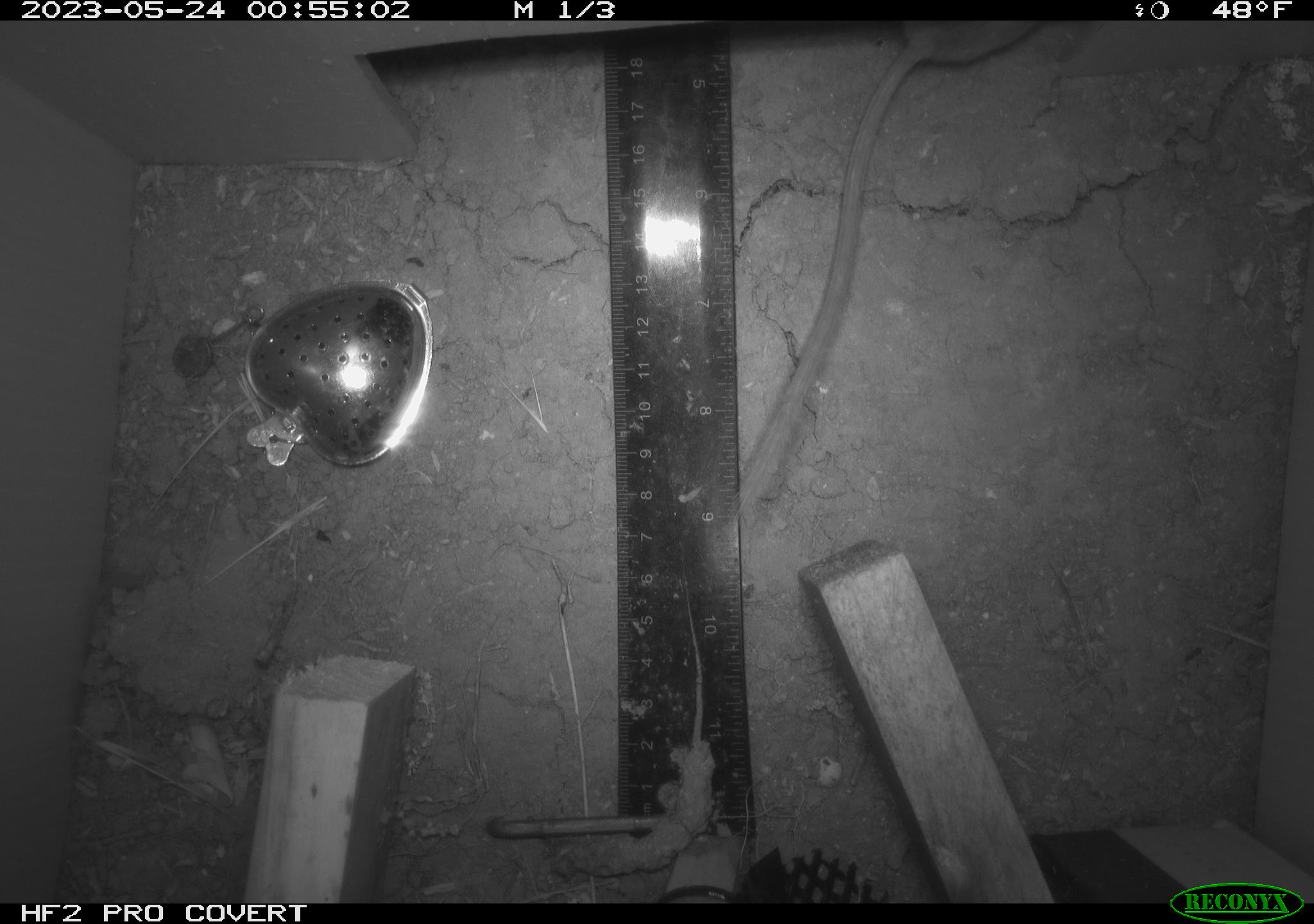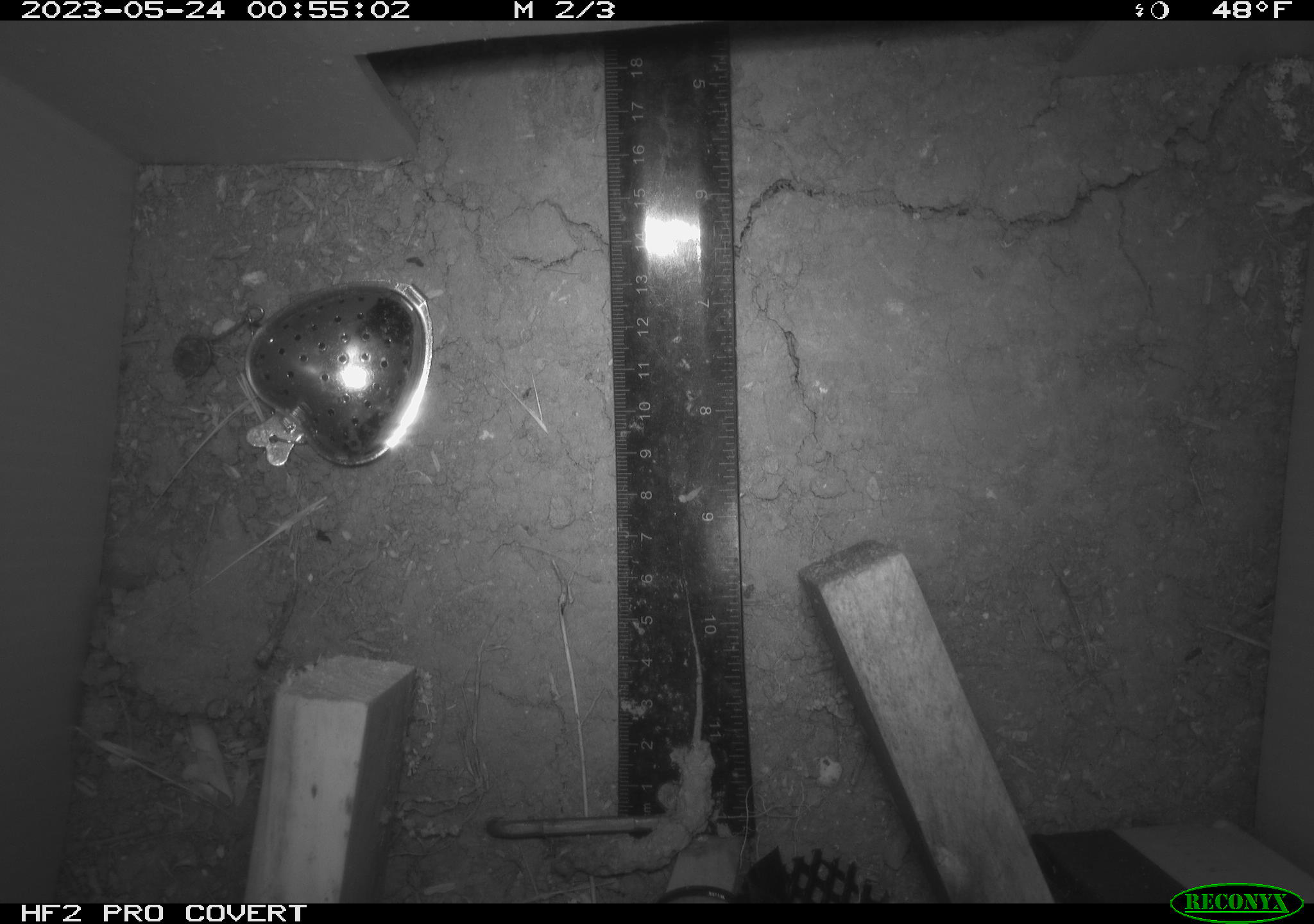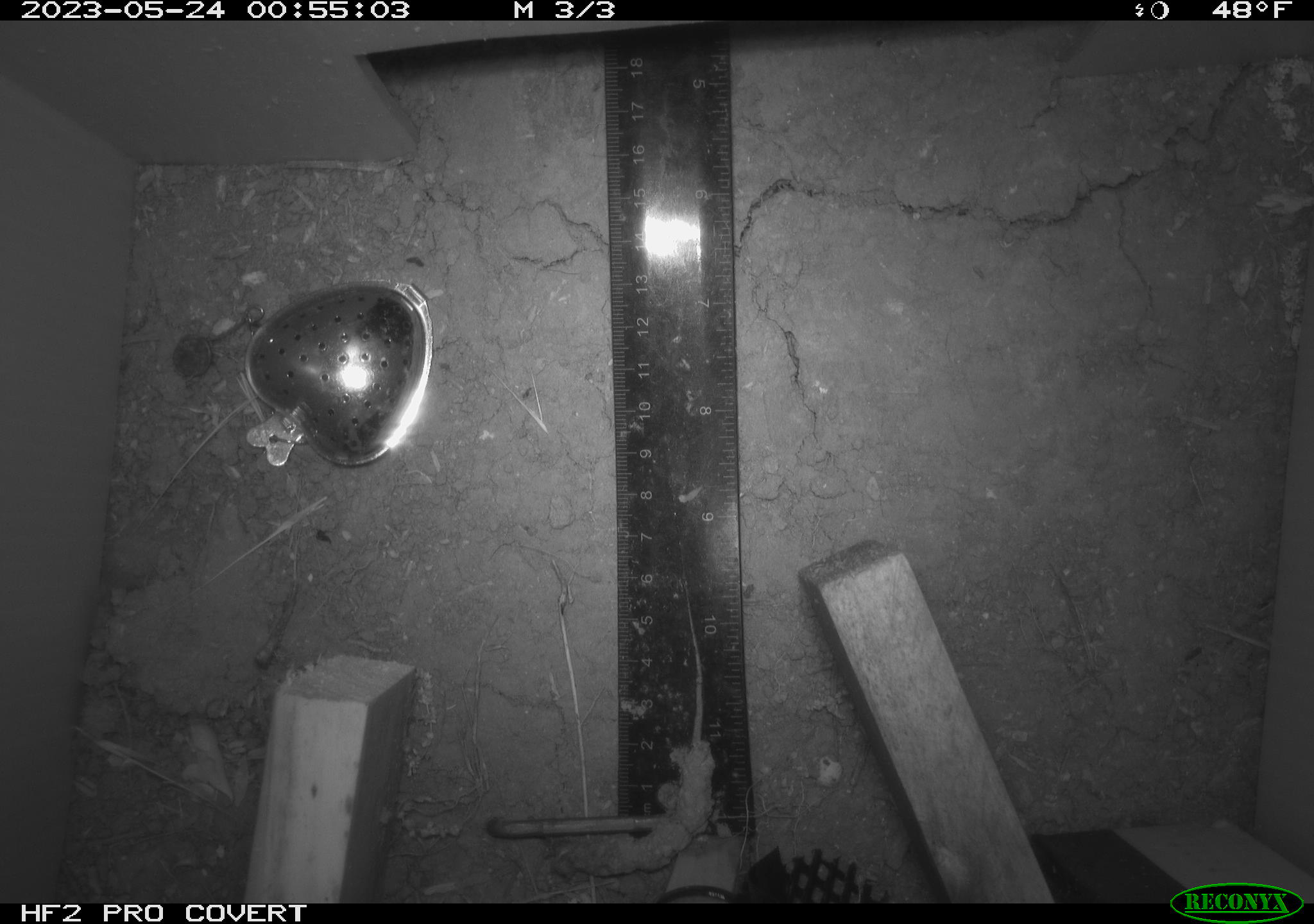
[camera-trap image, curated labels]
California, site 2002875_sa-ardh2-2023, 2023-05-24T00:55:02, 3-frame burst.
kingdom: Animalia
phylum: Chordata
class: Mammalia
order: Rodentia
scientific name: Rodentia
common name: mouse species